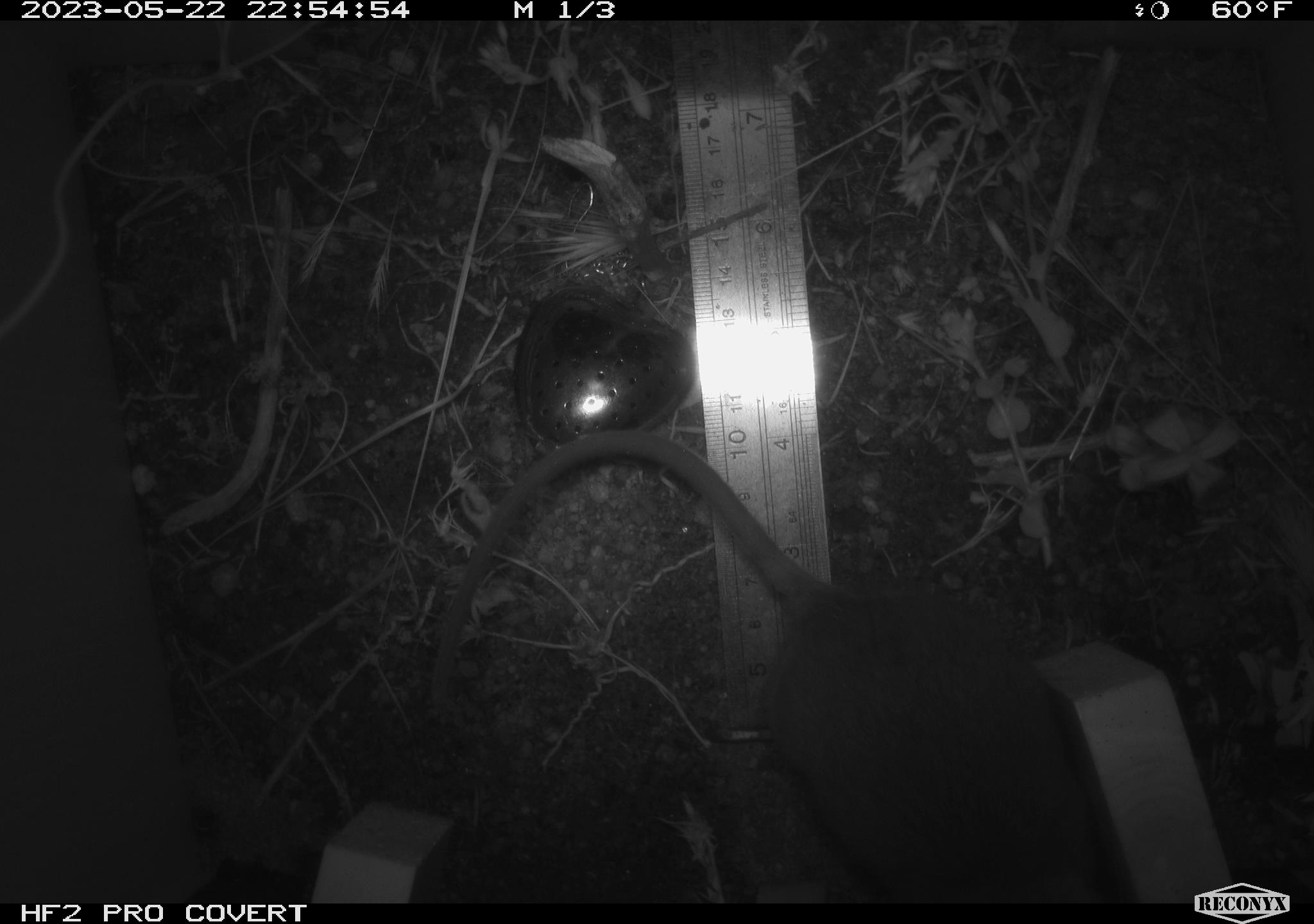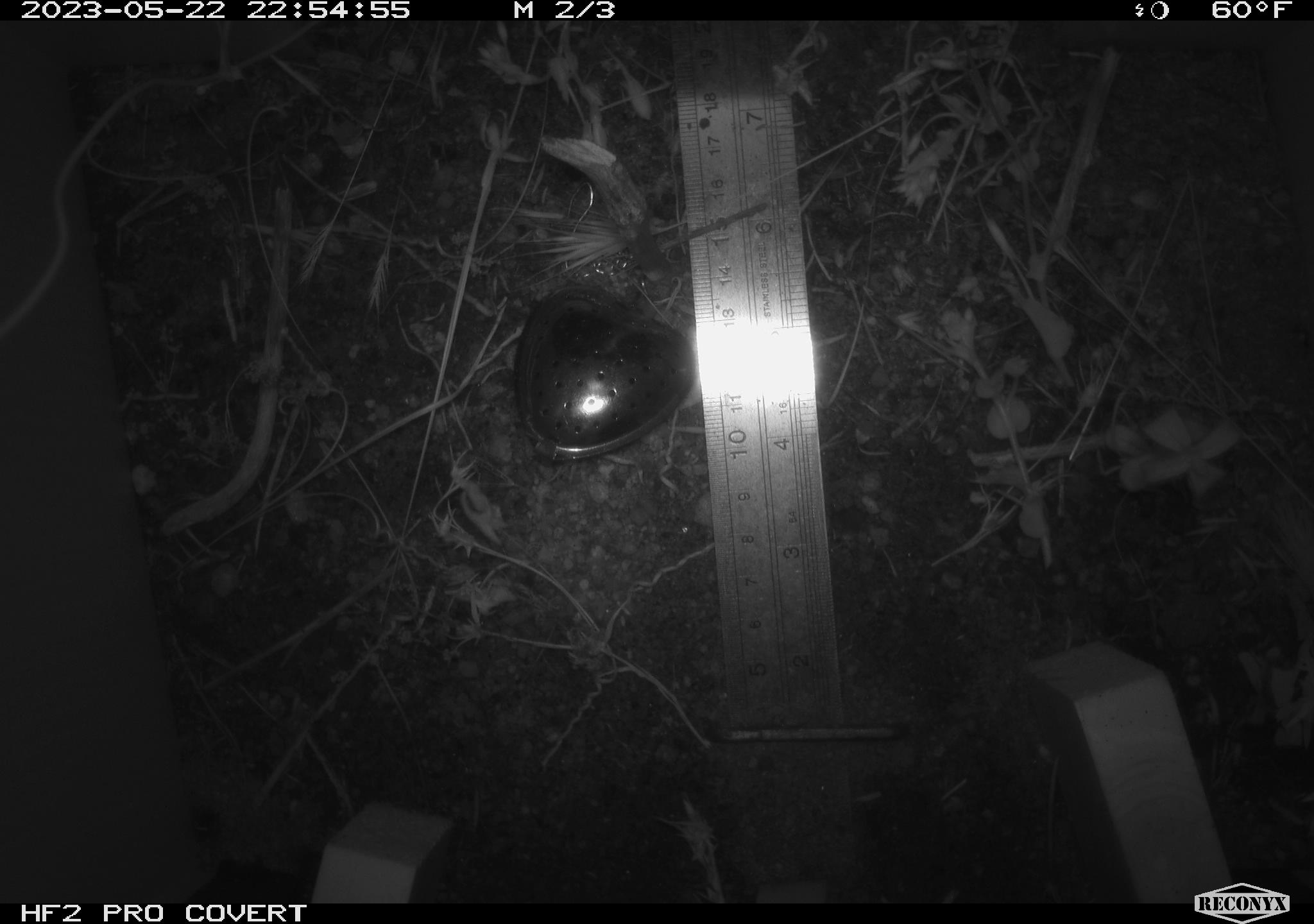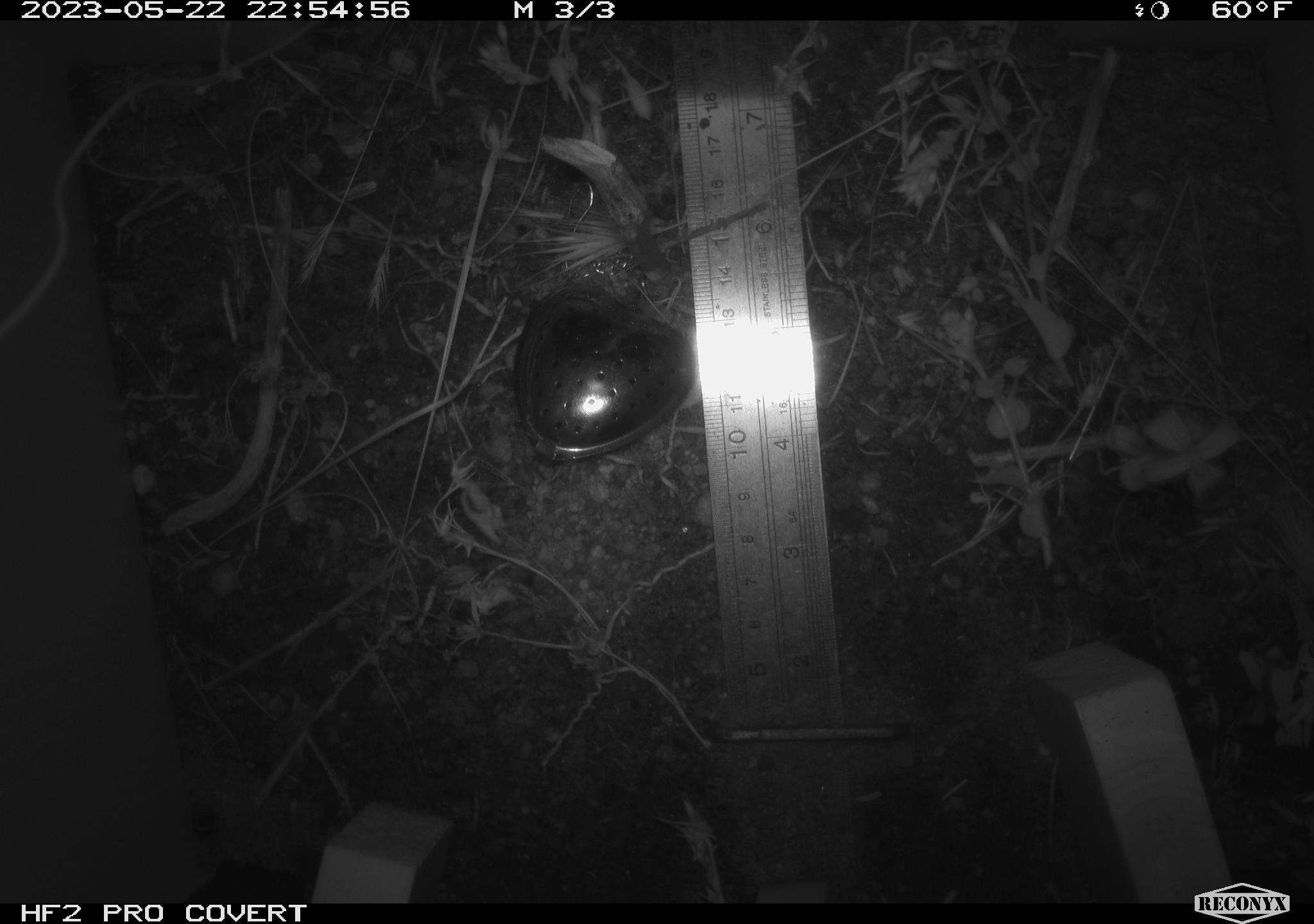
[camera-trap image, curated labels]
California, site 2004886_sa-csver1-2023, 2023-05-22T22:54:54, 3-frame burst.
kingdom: Animalia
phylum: Chordata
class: Mammalia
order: Rodentia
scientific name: Rodentia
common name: mouse species